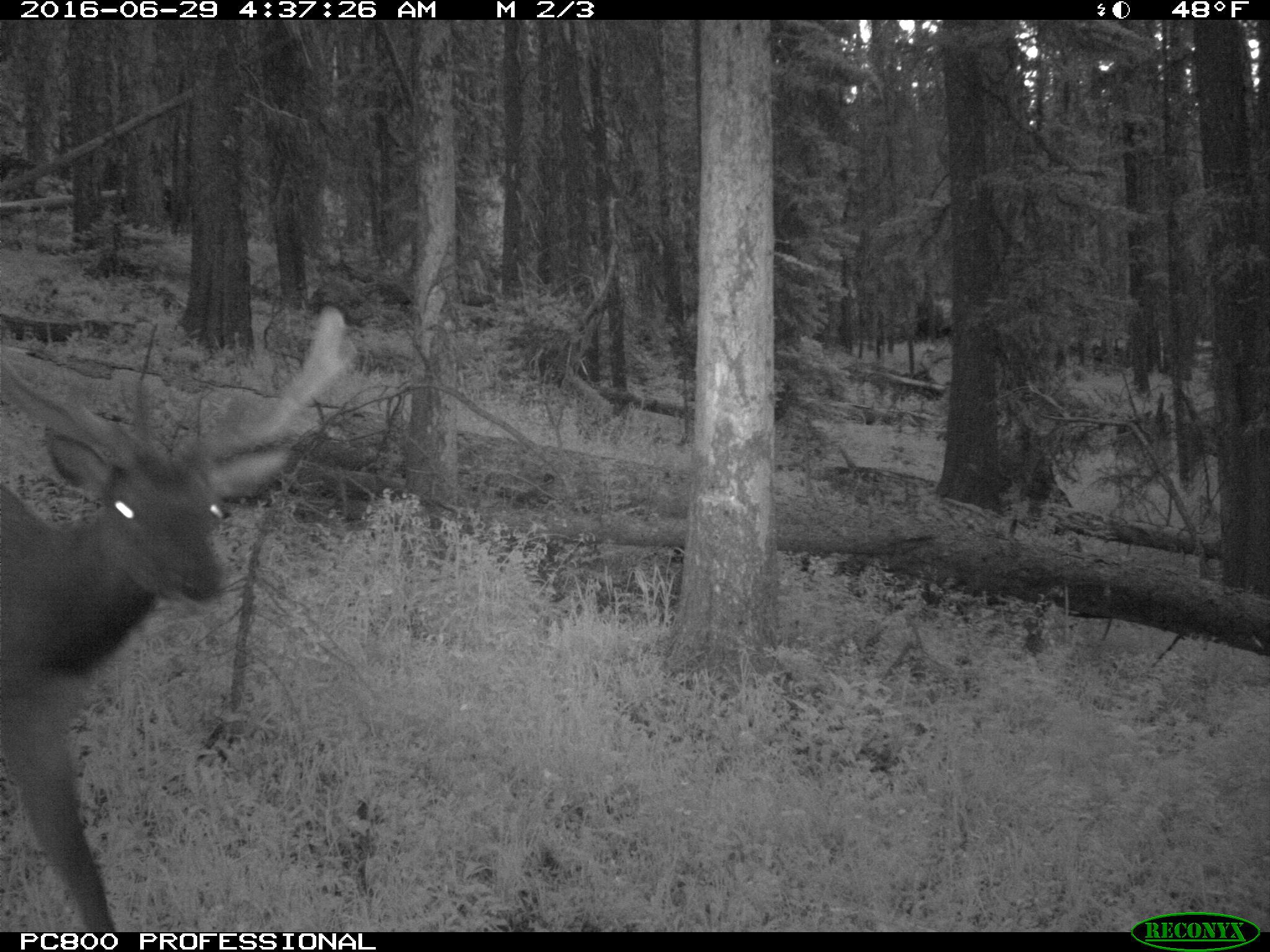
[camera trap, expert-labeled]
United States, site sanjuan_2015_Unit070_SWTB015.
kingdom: Animalia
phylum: Chordata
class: Mammalia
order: Artiodactyla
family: Cervidae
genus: Cervus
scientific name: Cervus elaphus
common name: red deer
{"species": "Cervus elaphus (red deer)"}